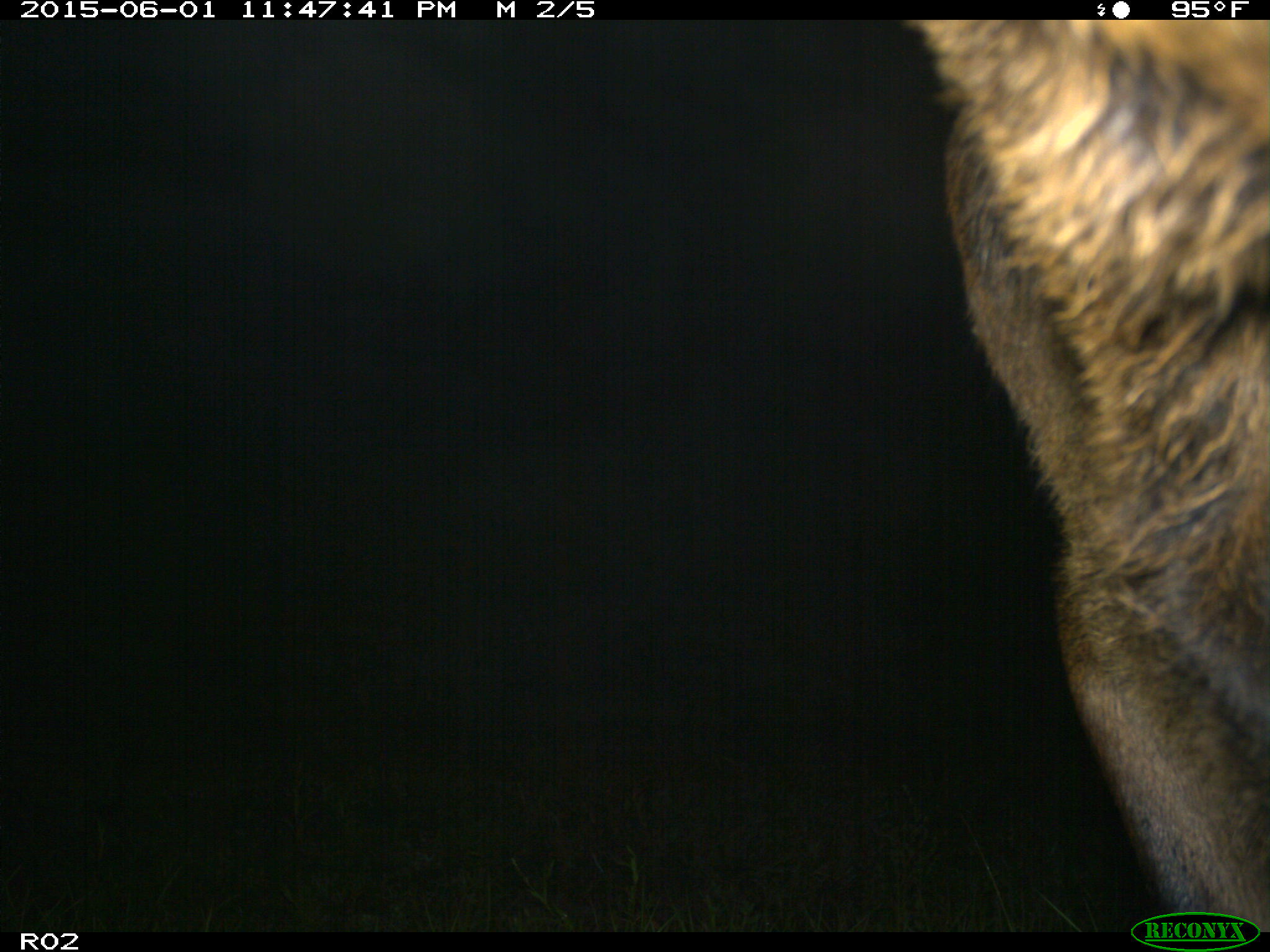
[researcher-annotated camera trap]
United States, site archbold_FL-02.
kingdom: Animalia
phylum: Chordata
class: Mammalia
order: Artiodactyla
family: Bovidae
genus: Bos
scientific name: Bos taurus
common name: domestic cow